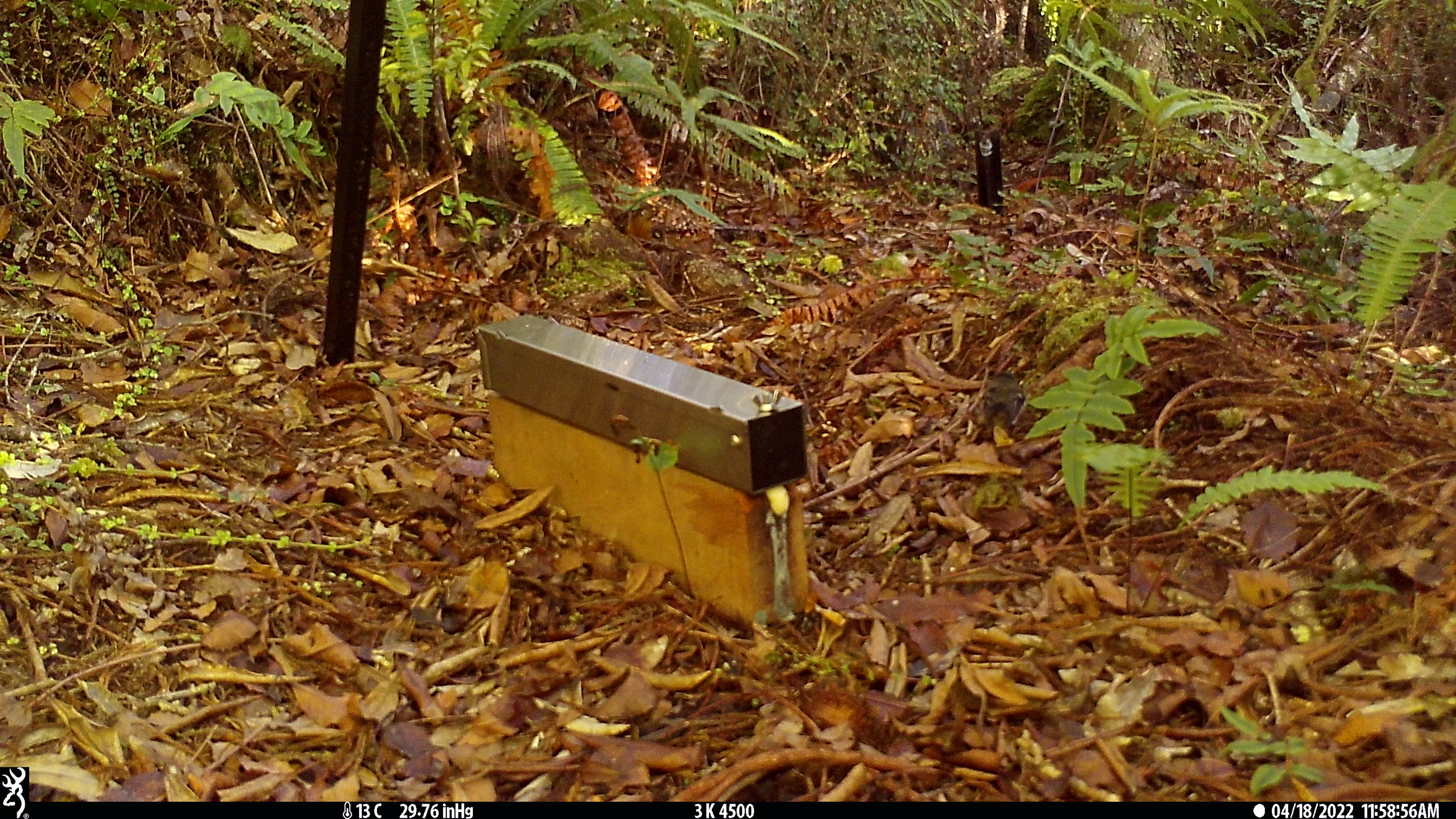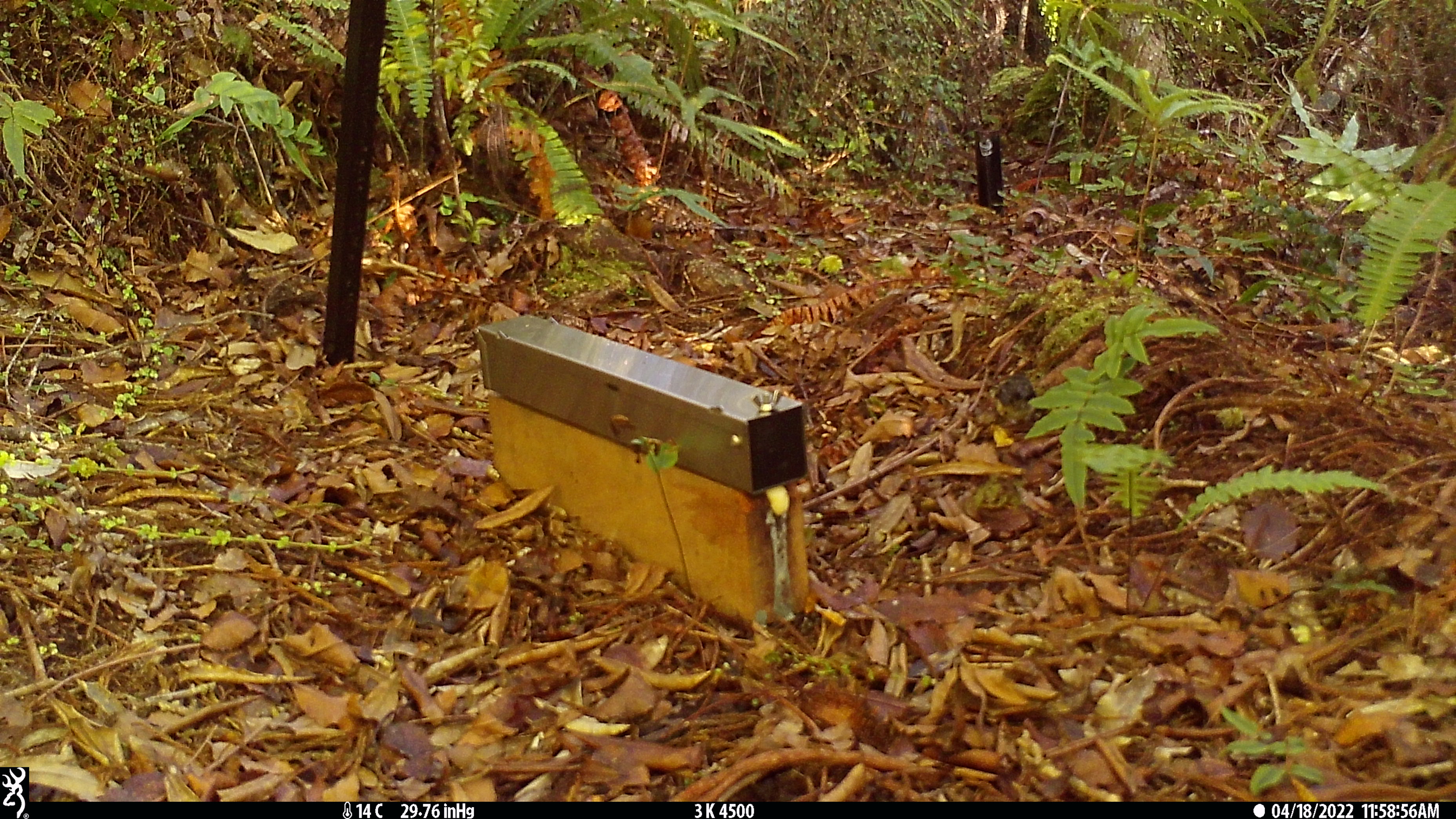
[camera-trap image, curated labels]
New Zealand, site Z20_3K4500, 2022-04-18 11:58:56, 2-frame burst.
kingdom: Animalia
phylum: Chordata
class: Aves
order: Passeriformes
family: Petroicidae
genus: Petroica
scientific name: Petroica macrocephala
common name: tomtit